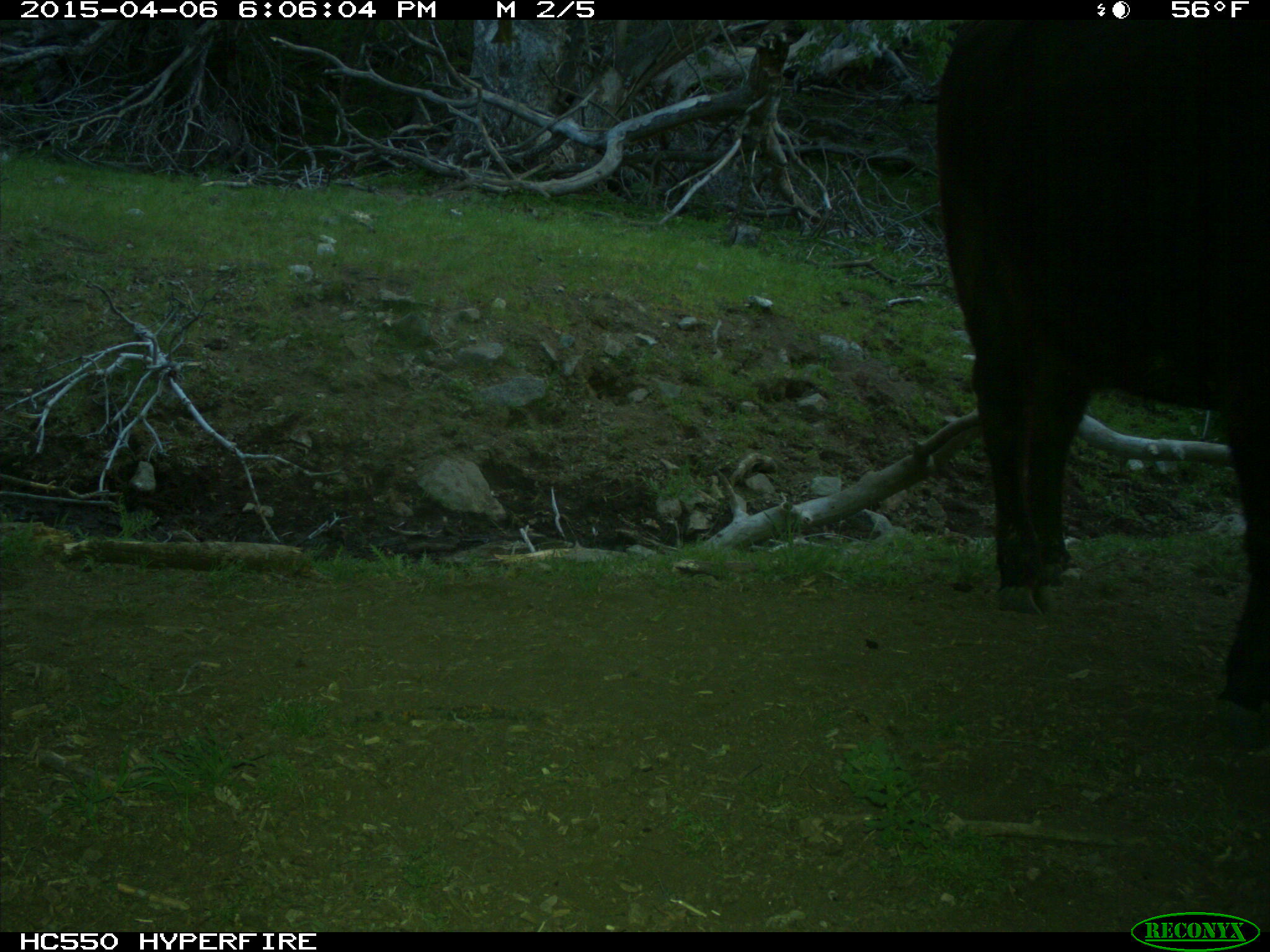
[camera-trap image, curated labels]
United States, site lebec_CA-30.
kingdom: Animalia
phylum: Chordata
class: Mammalia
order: Artiodactyla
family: Bovidae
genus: Bos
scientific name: Bos taurus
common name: domestic cow